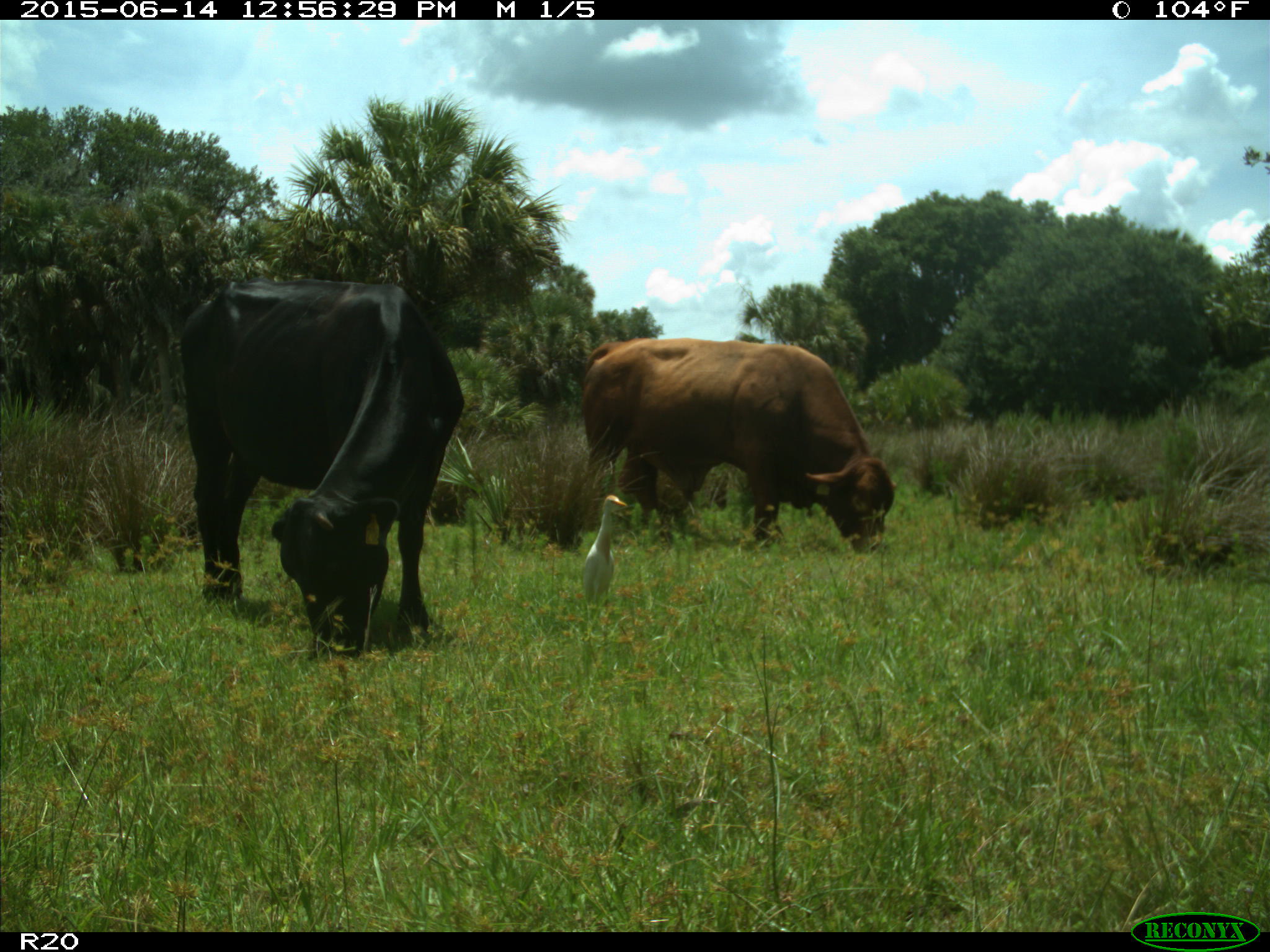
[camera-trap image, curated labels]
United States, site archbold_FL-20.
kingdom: Animalia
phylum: Chordata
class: Mammalia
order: Artiodactyla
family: Bovidae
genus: Bos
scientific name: Bos taurus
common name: domestic cow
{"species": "Bos taurus (domestic cow)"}